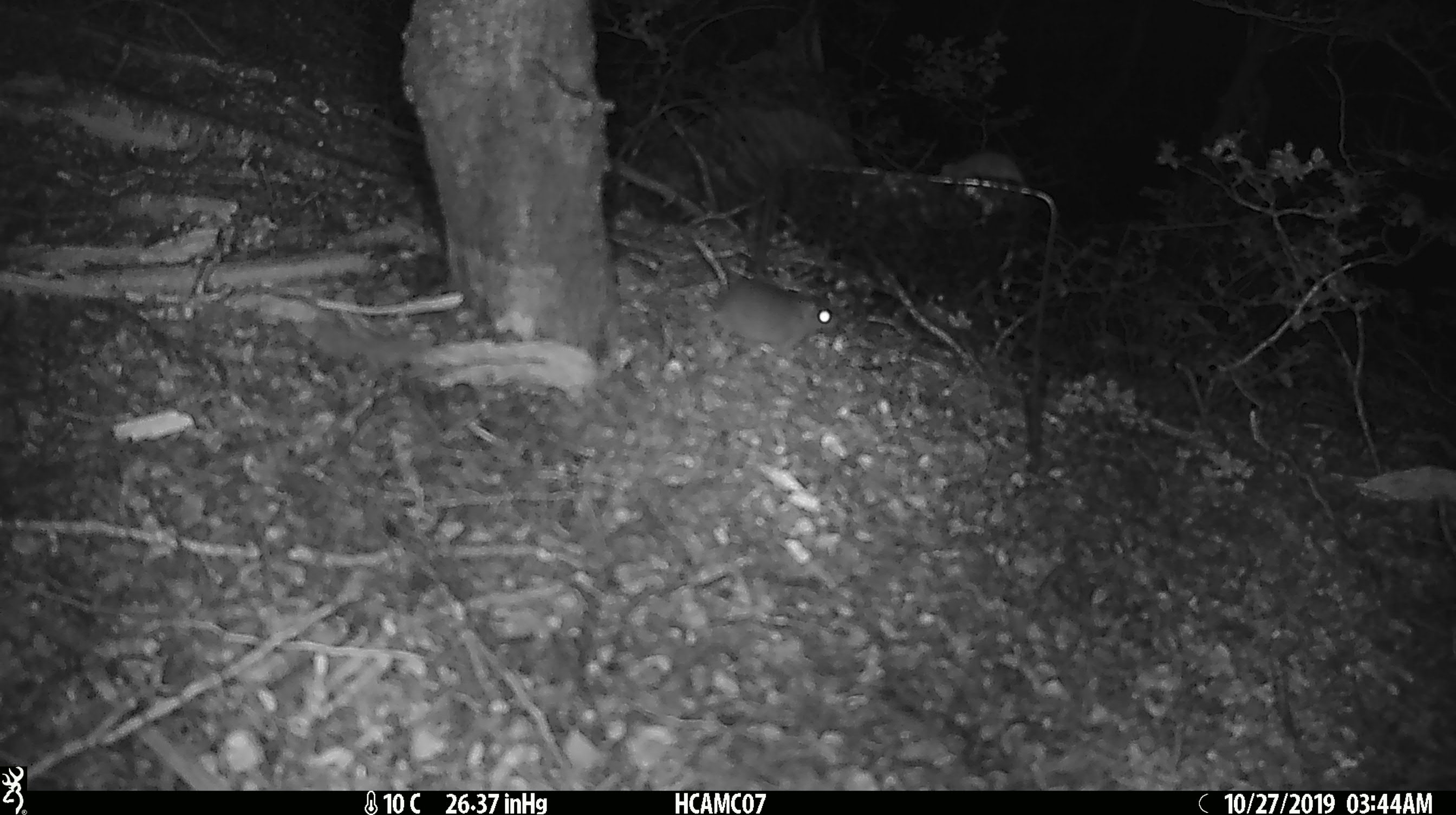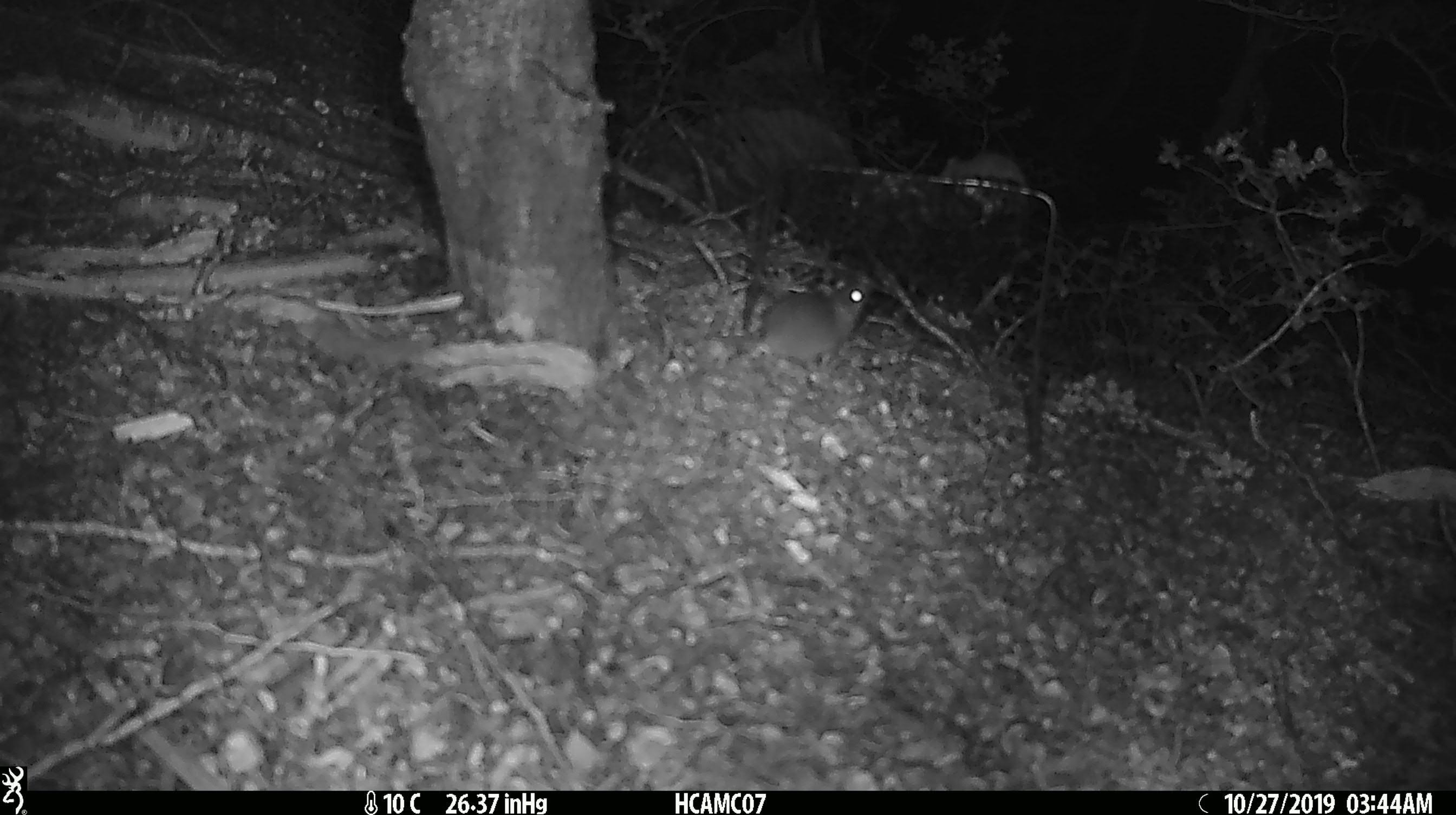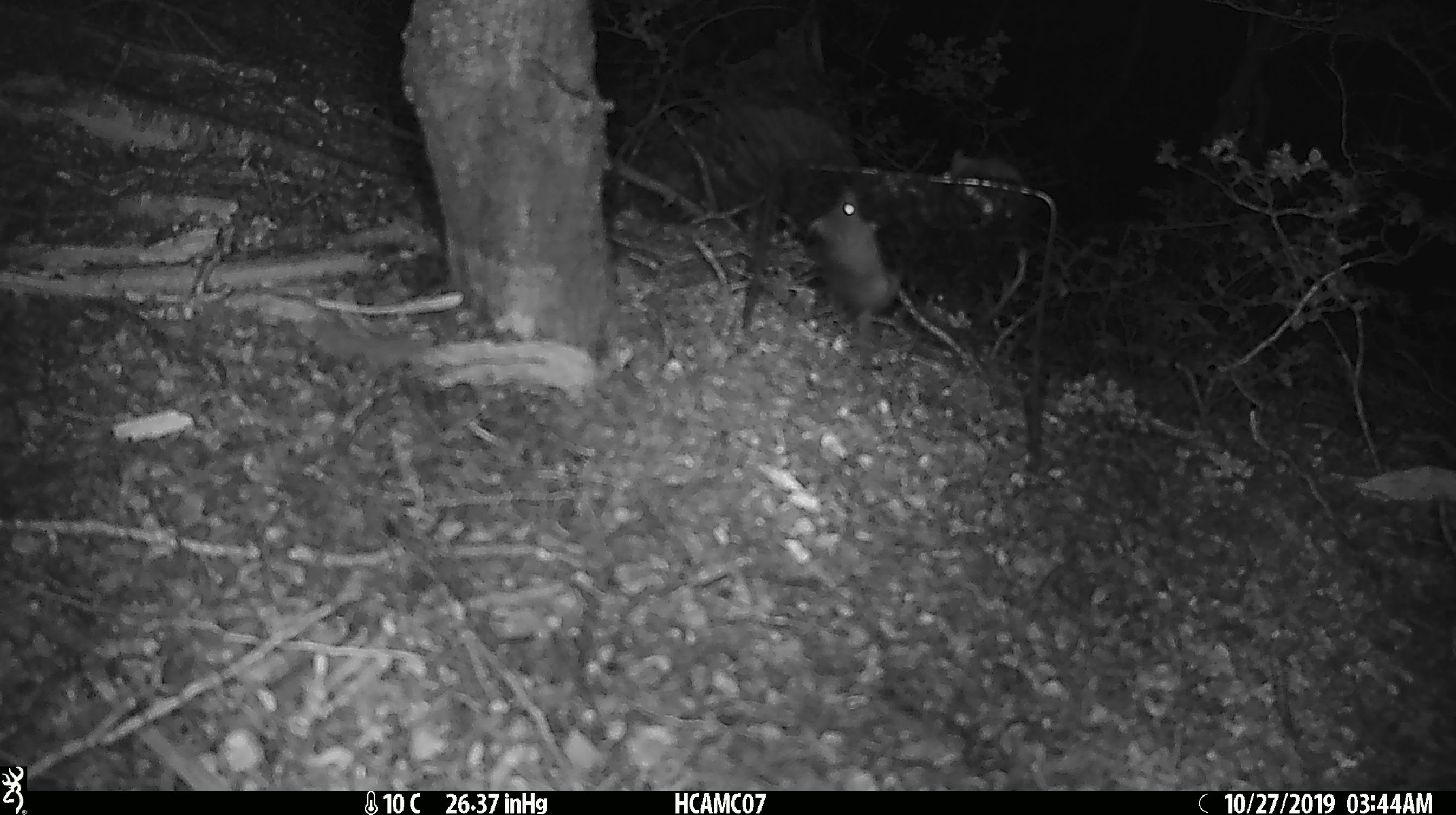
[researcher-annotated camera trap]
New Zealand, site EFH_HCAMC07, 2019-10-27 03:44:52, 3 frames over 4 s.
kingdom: Animalia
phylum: Chordata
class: Mammalia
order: Rodentia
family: Muridae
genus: Mus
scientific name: Mus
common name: mouse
Mouse (Mus).